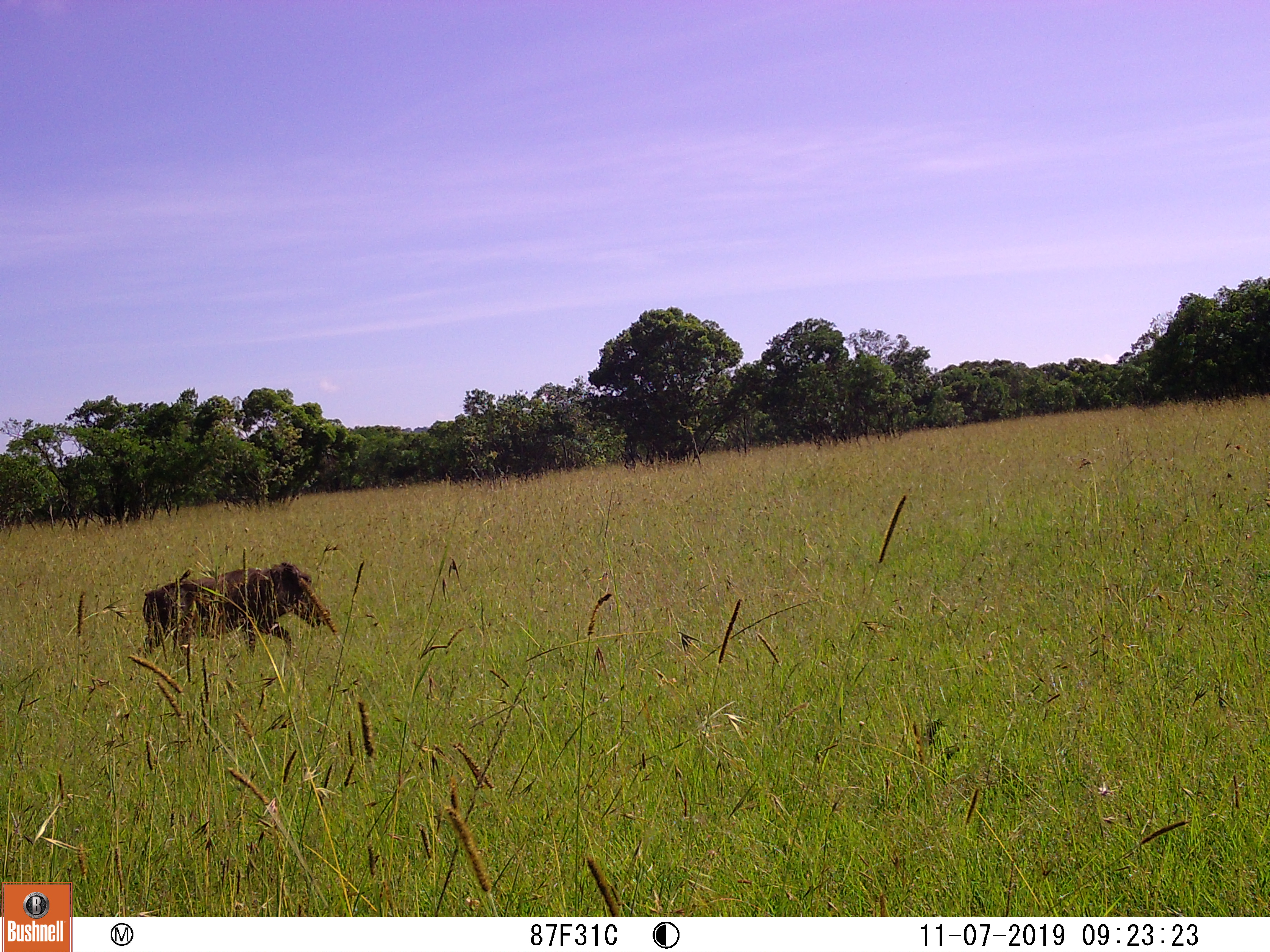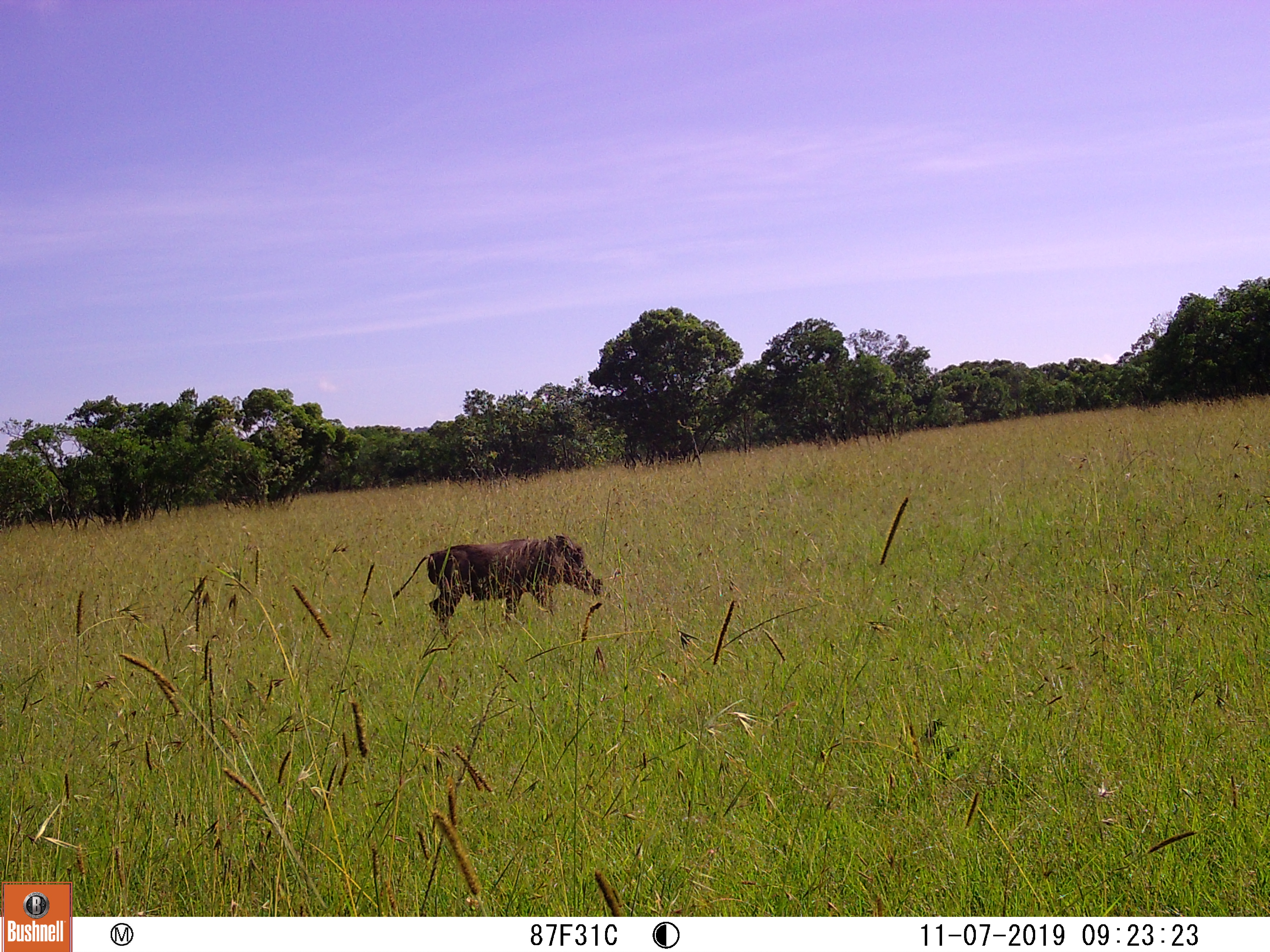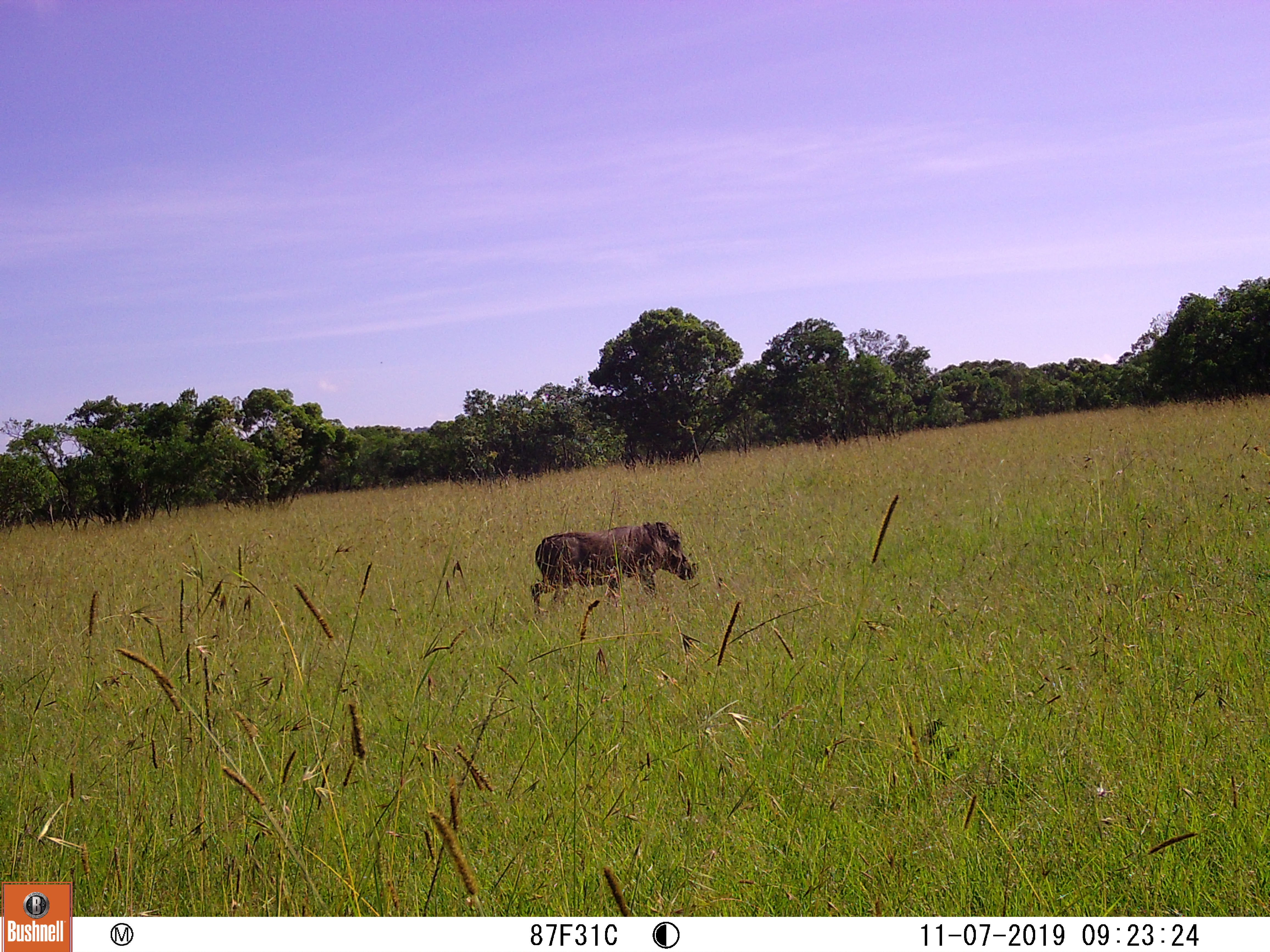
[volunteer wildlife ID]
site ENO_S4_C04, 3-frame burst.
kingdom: Animalia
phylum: Chordata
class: Mammalia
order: Artiodactyla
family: Suidae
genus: Phacochoerus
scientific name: Phacochoerus africanus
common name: warthog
Warthog (Phacochoerus africanus), count 1. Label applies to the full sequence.